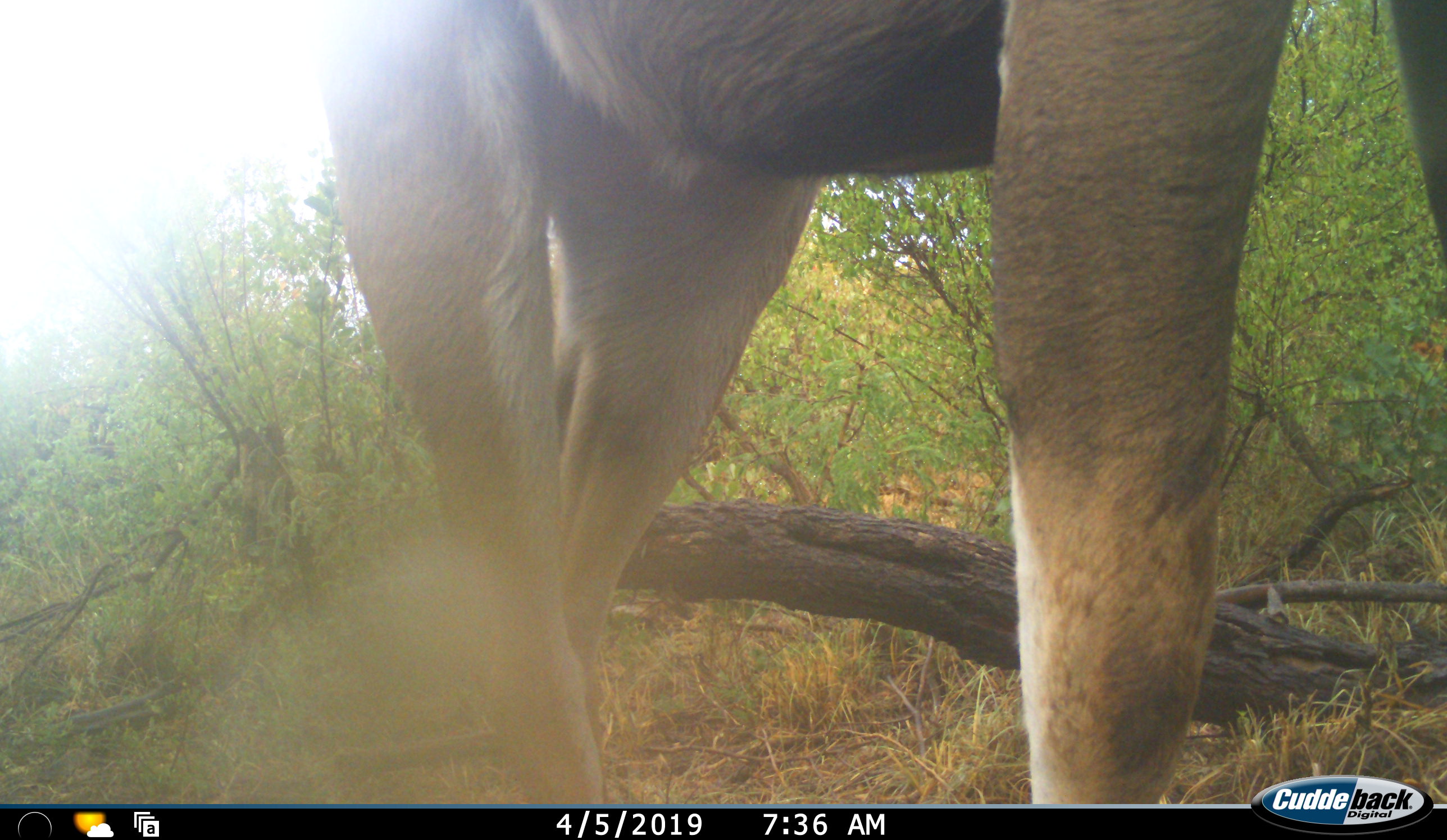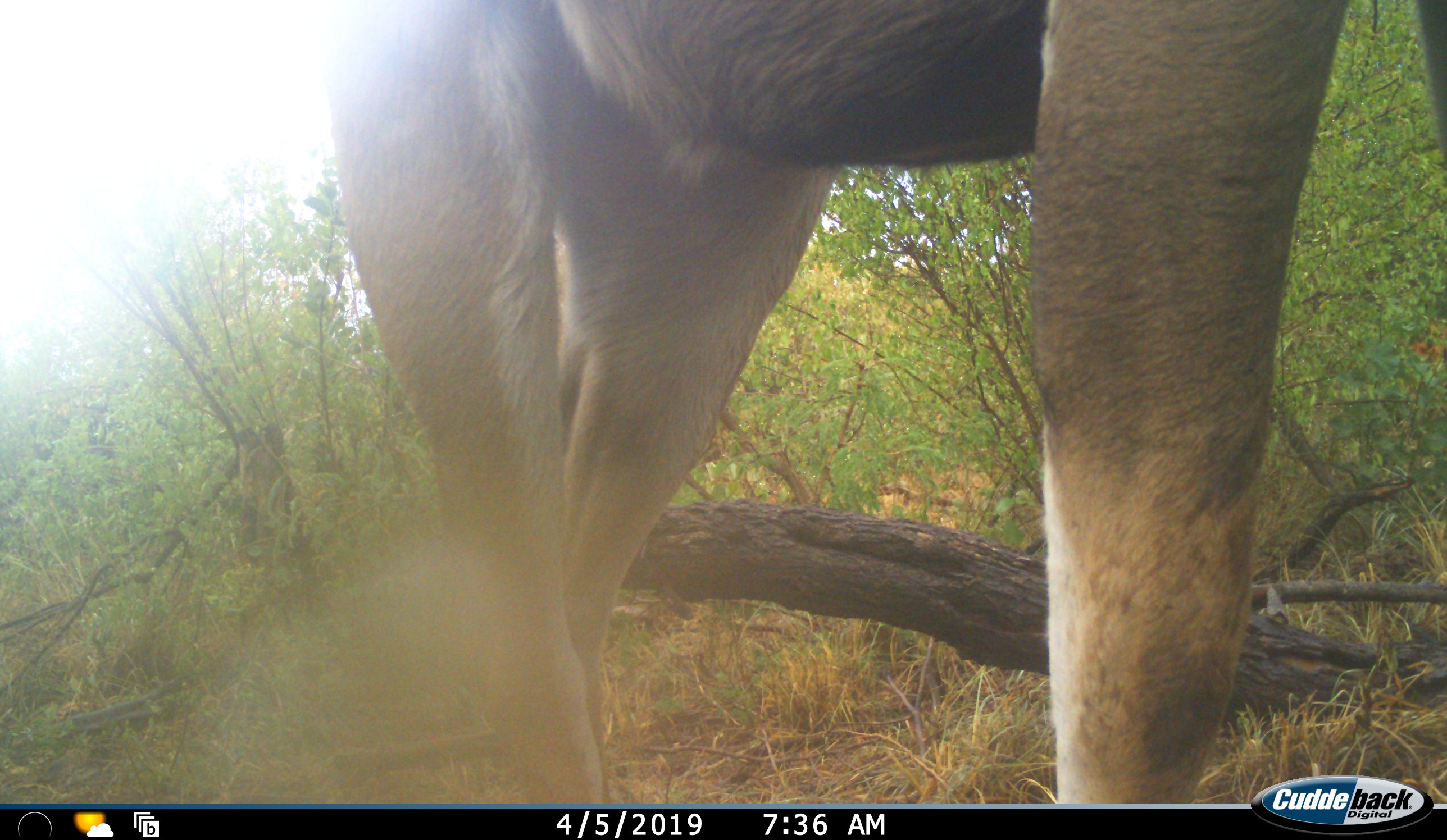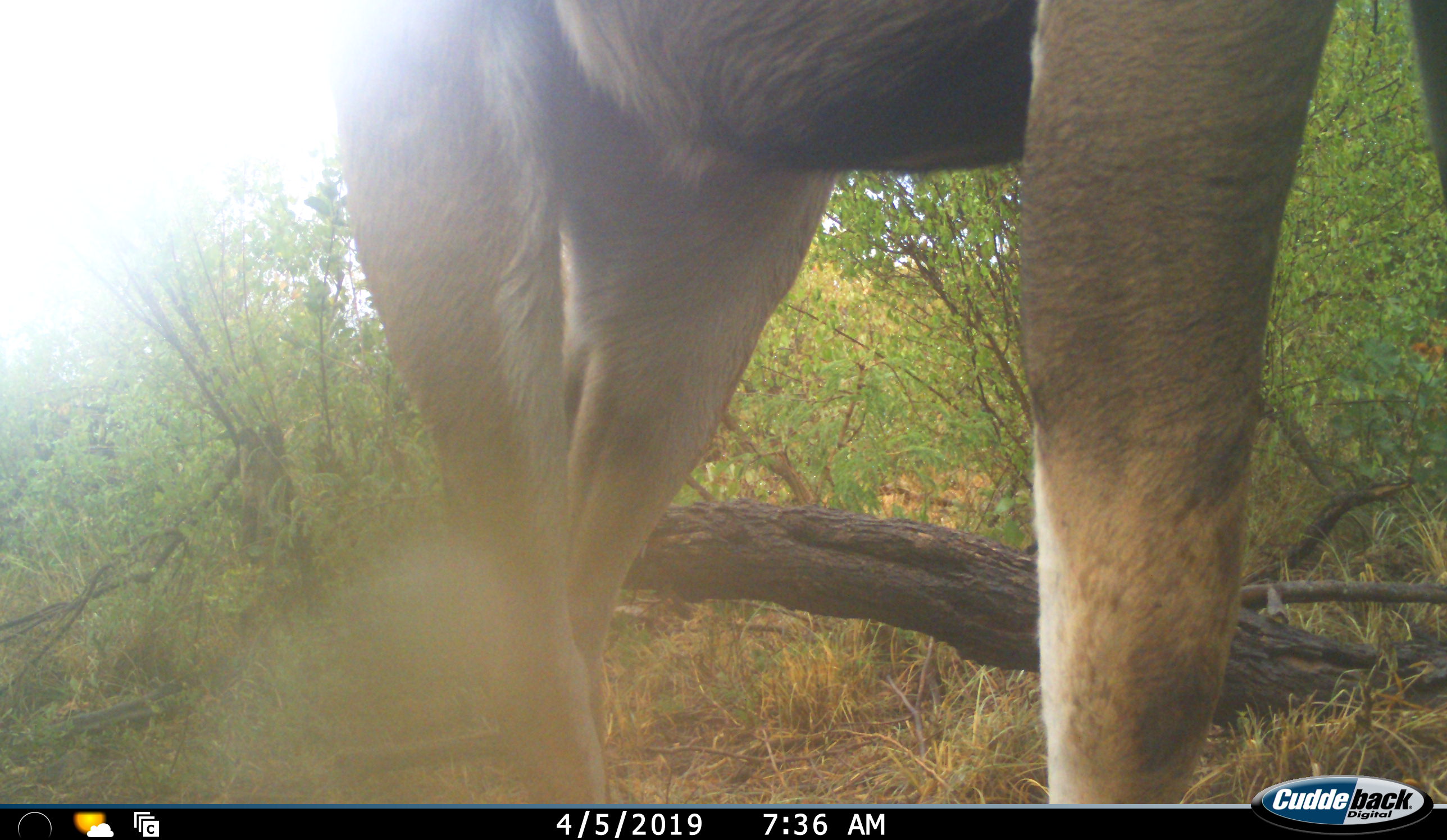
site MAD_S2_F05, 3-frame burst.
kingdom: Animalia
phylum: Chordata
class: Mammalia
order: Artiodactyla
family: Bovidae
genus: Aepyceros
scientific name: Aepyceros melampus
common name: impala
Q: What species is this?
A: Impala (Aepyceros melampus).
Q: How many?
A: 1.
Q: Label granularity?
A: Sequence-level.